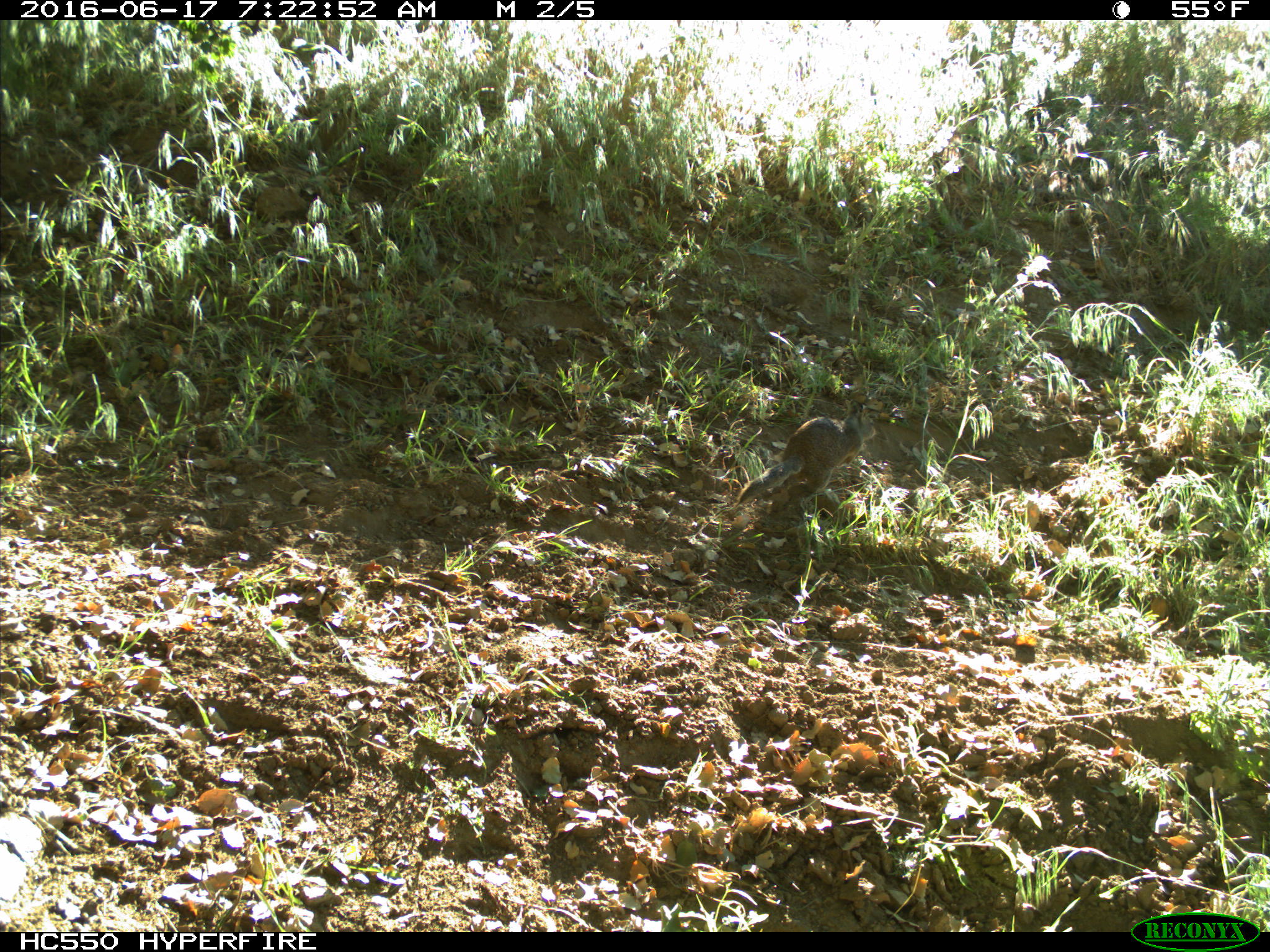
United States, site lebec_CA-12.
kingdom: Animalia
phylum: Chordata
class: Mammalia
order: Rodentia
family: Sciuridae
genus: Otospermophilus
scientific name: Otospermophilus beecheyi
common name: california ground squirrel